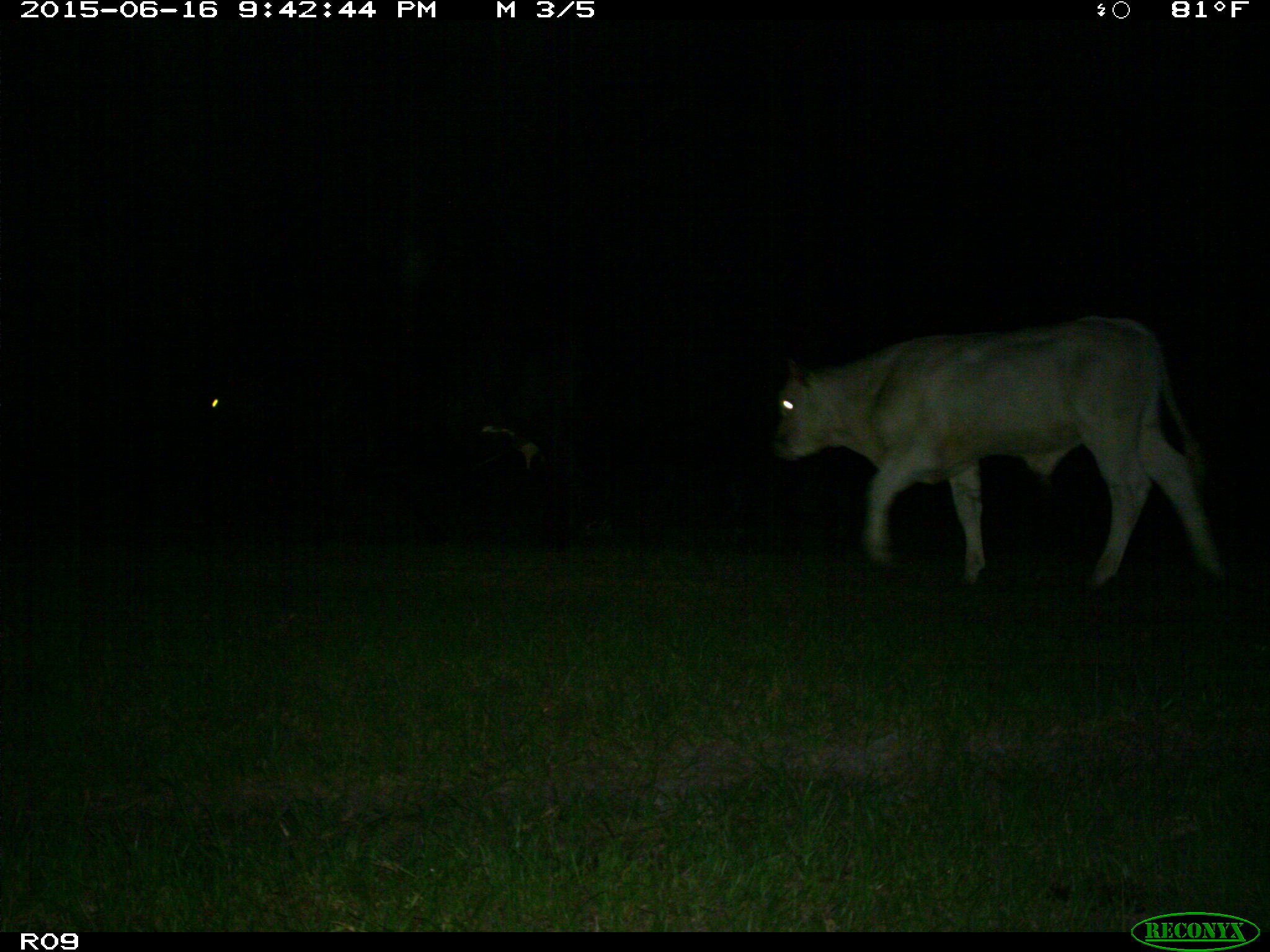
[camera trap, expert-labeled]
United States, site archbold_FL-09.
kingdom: Animalia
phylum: Chordata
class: Mammalia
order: Artiodactyla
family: Bovidae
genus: Bos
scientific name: Bos taurus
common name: domestic cow